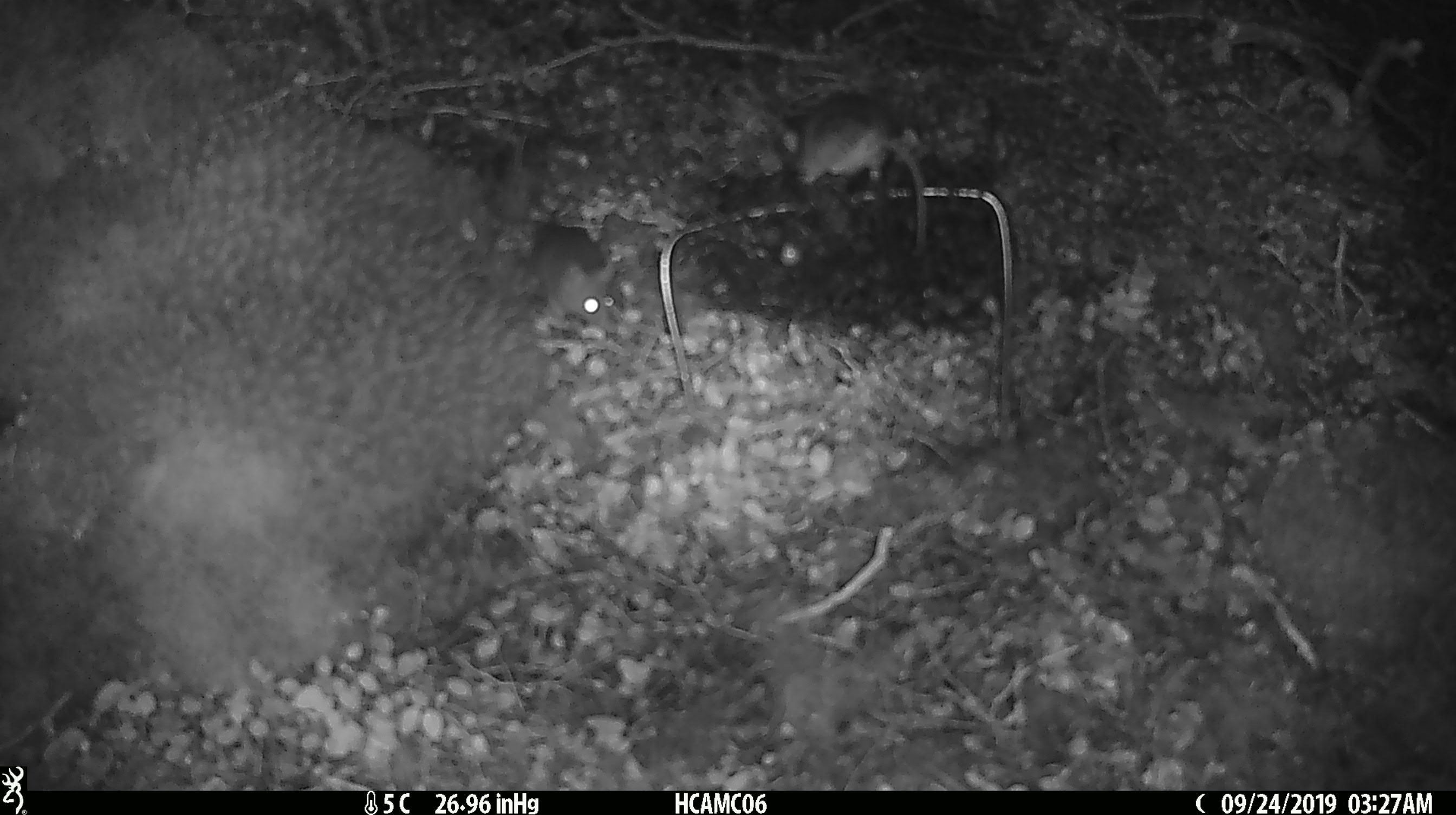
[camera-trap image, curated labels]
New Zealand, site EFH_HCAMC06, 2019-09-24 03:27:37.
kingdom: Animalia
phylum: Chordata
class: Mammalia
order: Rodentia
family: Muridae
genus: Mus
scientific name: Mus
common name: mouse